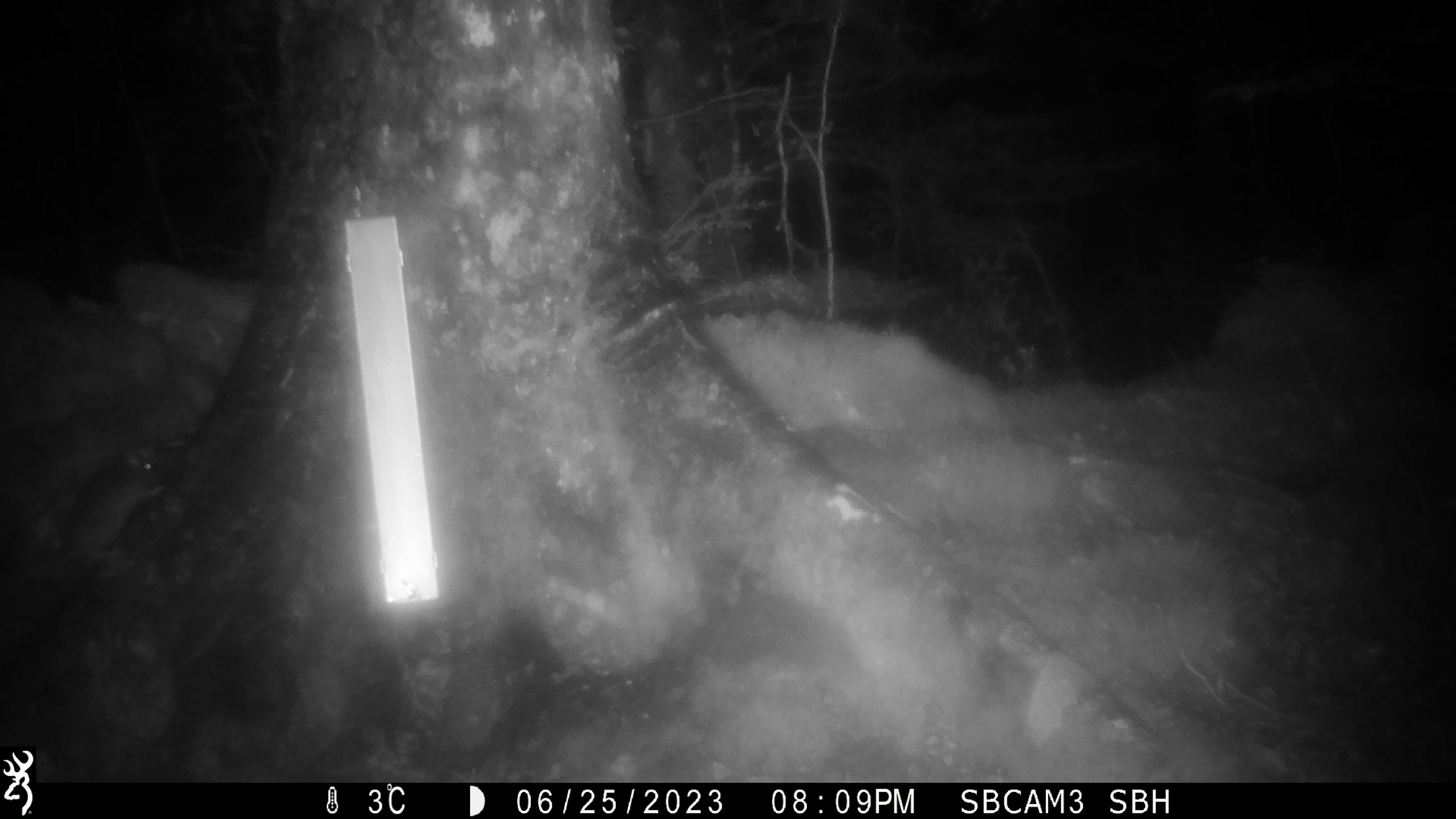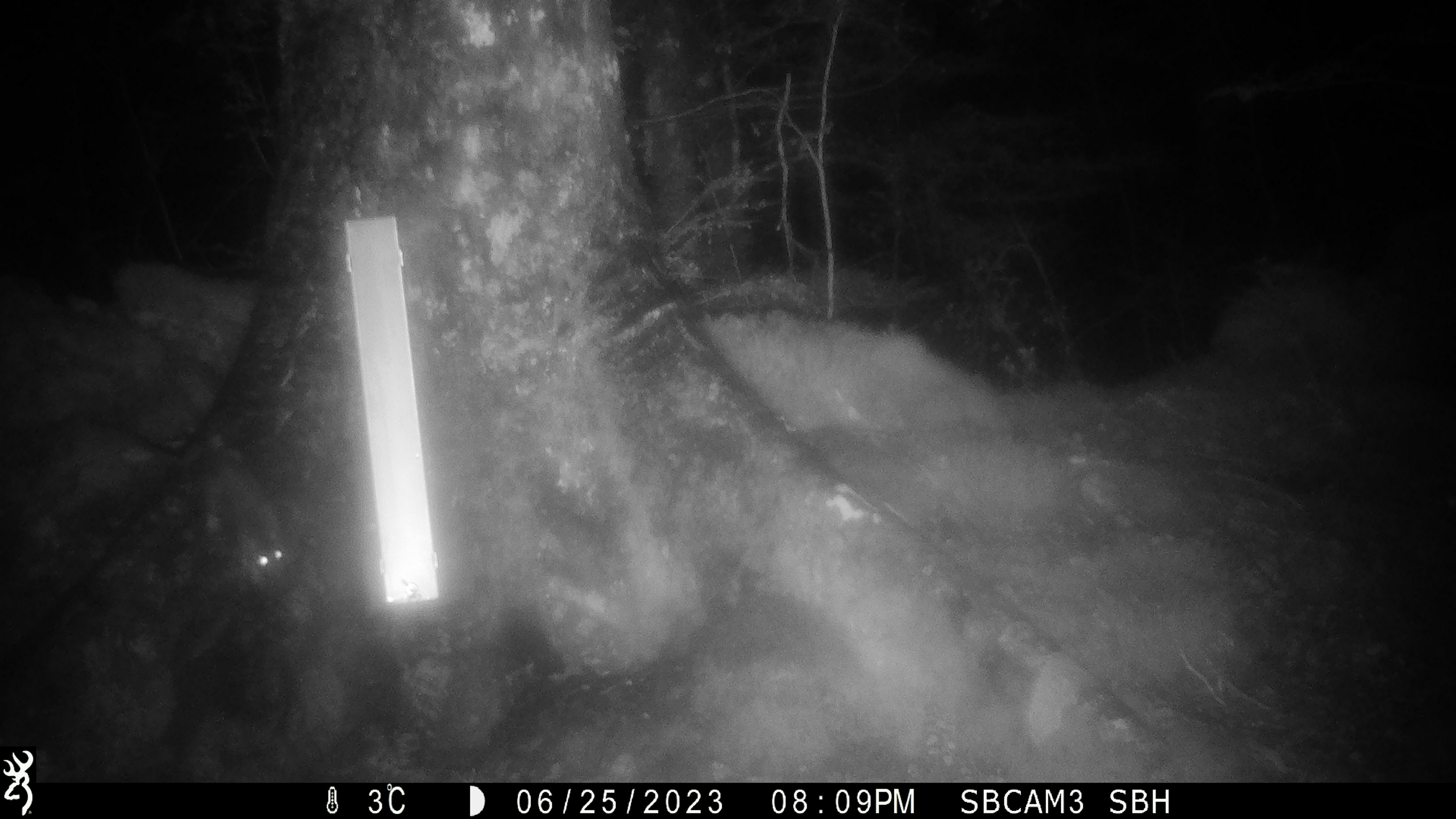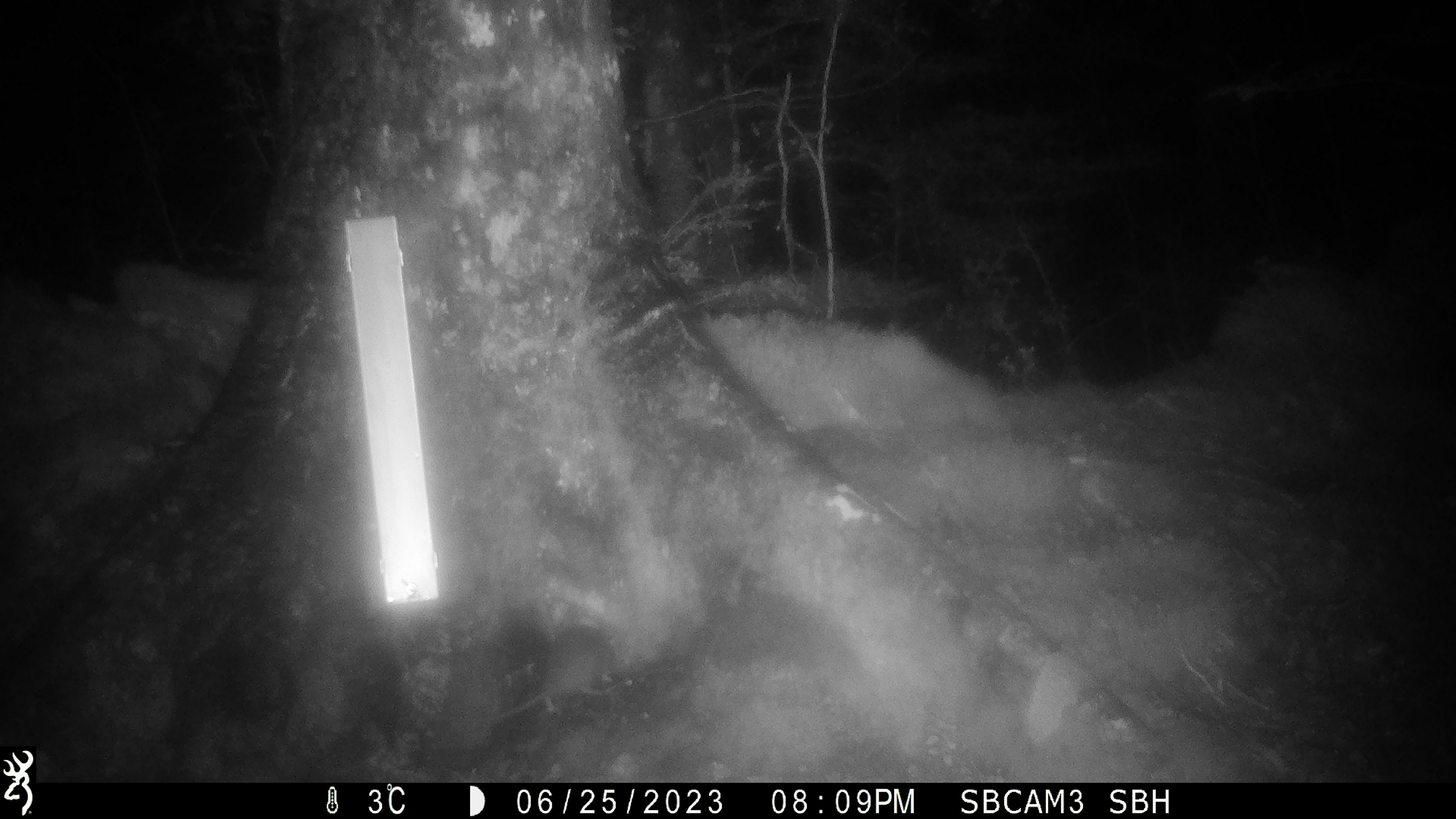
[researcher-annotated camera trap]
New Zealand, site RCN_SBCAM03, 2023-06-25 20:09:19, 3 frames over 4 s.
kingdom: Animalia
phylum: Chordata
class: Mammalia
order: Rodentia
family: Muridae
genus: Rattus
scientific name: Rattus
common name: rat